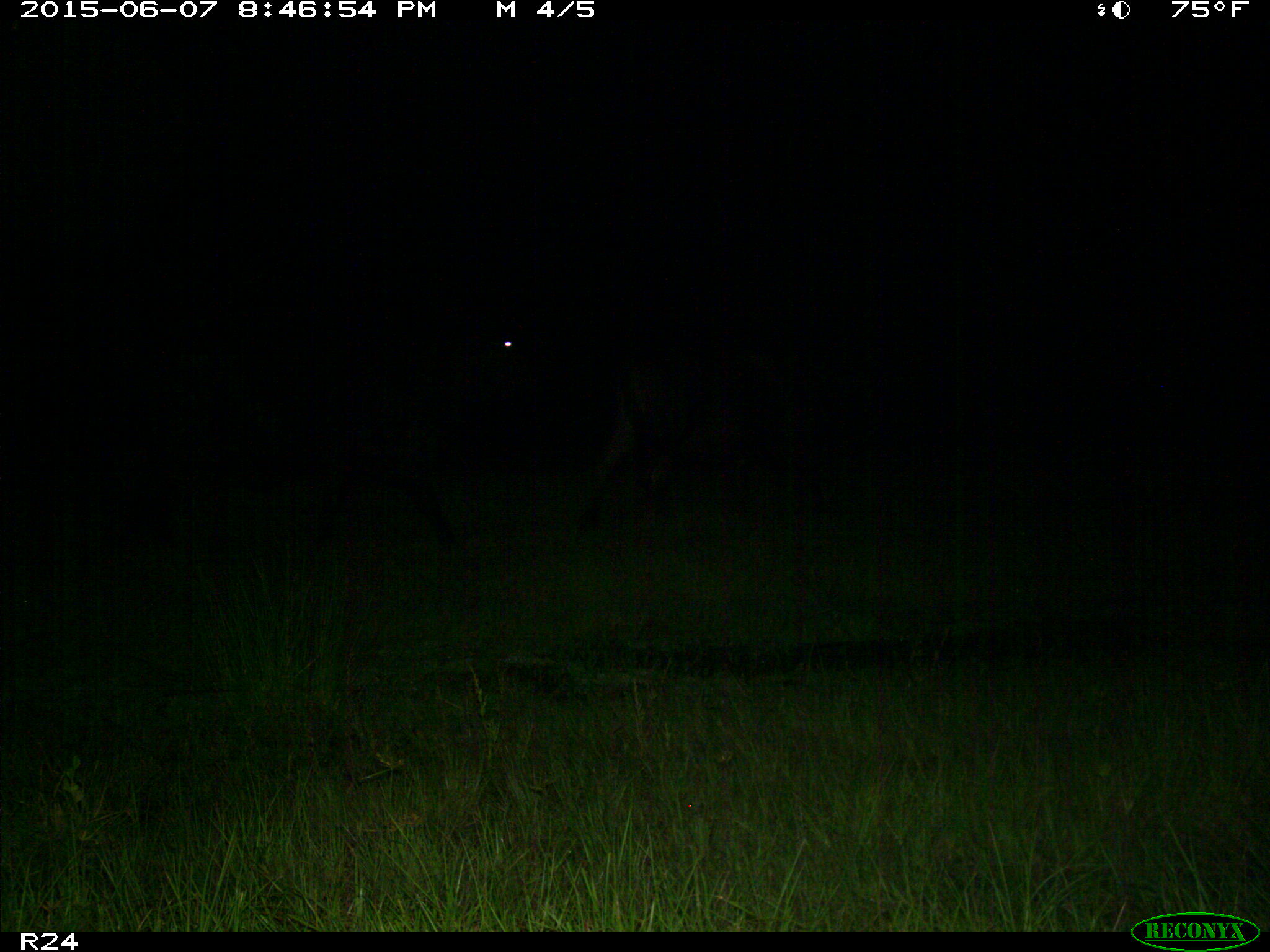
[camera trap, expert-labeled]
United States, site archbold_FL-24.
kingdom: Animalia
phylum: Chordata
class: Mammalia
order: Artiodactyla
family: Bovidae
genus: Bos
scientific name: Bos taurus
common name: domestic cow